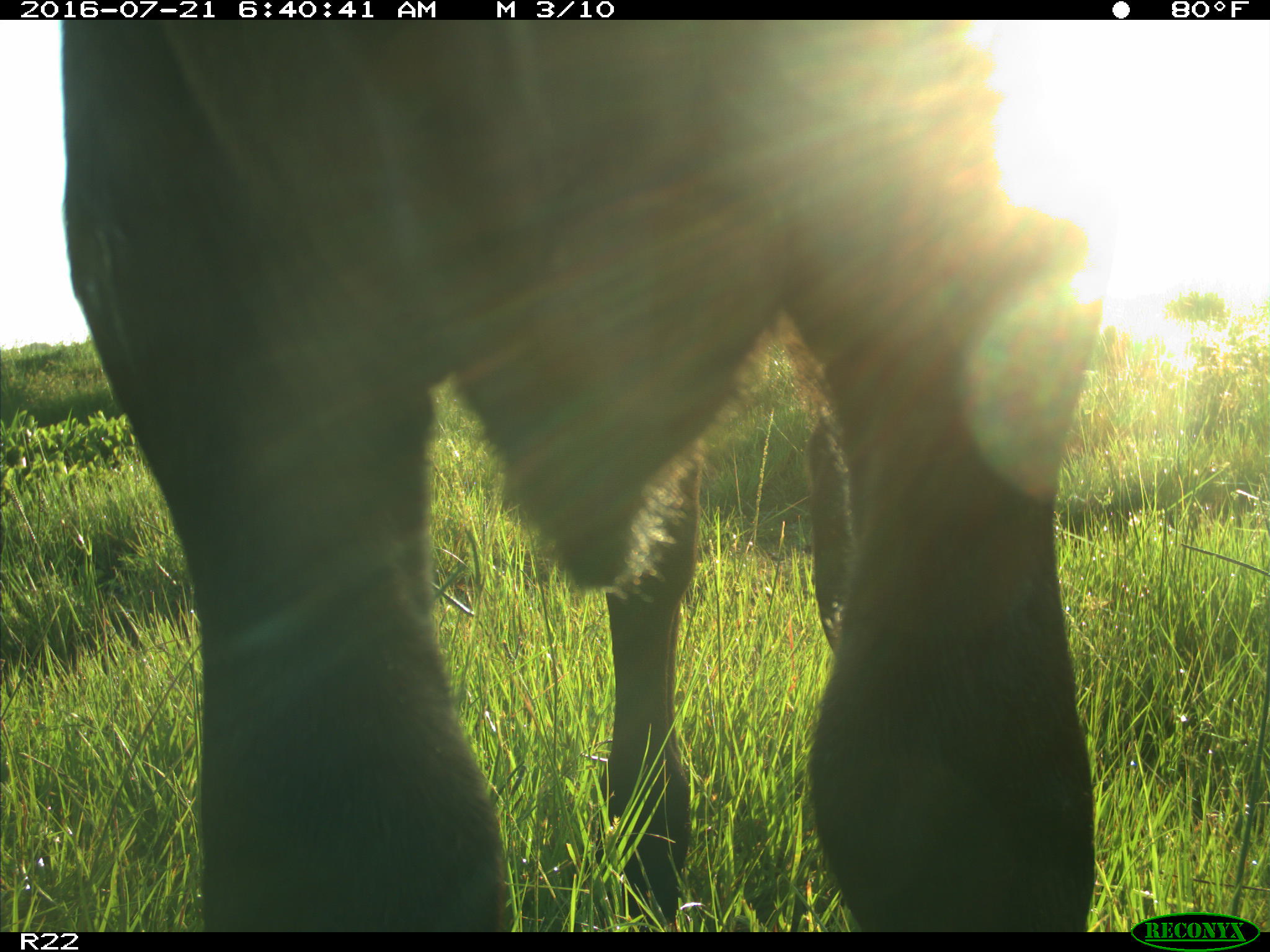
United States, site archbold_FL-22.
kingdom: Animalia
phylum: Chordata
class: Mammalia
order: Artiodactyla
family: Bovidae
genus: Bos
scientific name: Bos taurus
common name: domestic cow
Bos taurus (domestic cow).